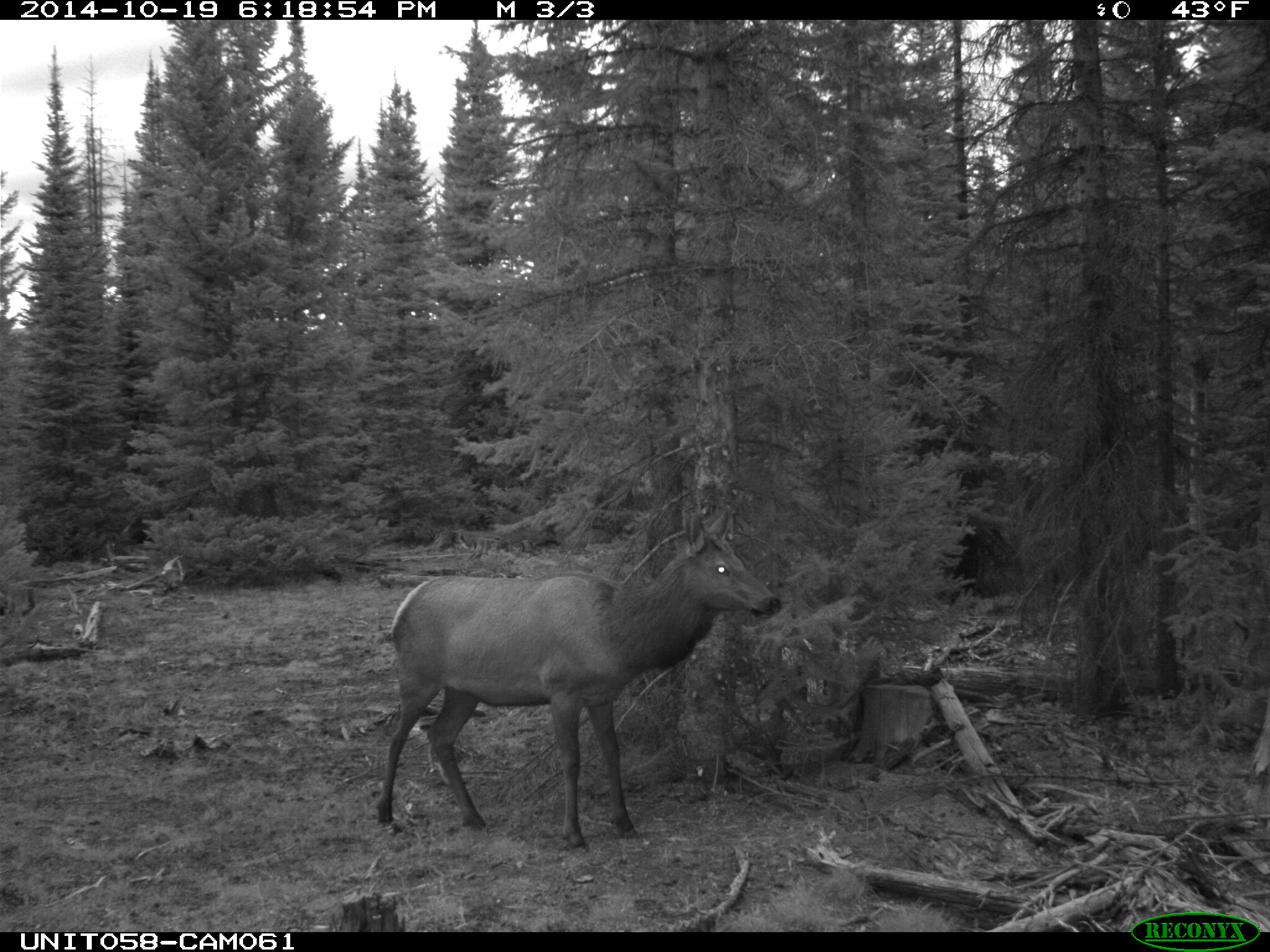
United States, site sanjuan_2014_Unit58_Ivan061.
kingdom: Animalia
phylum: Chordata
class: Mammalia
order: Artiodactyla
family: Cervidae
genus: Cervus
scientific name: Cervus elaphus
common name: red deer